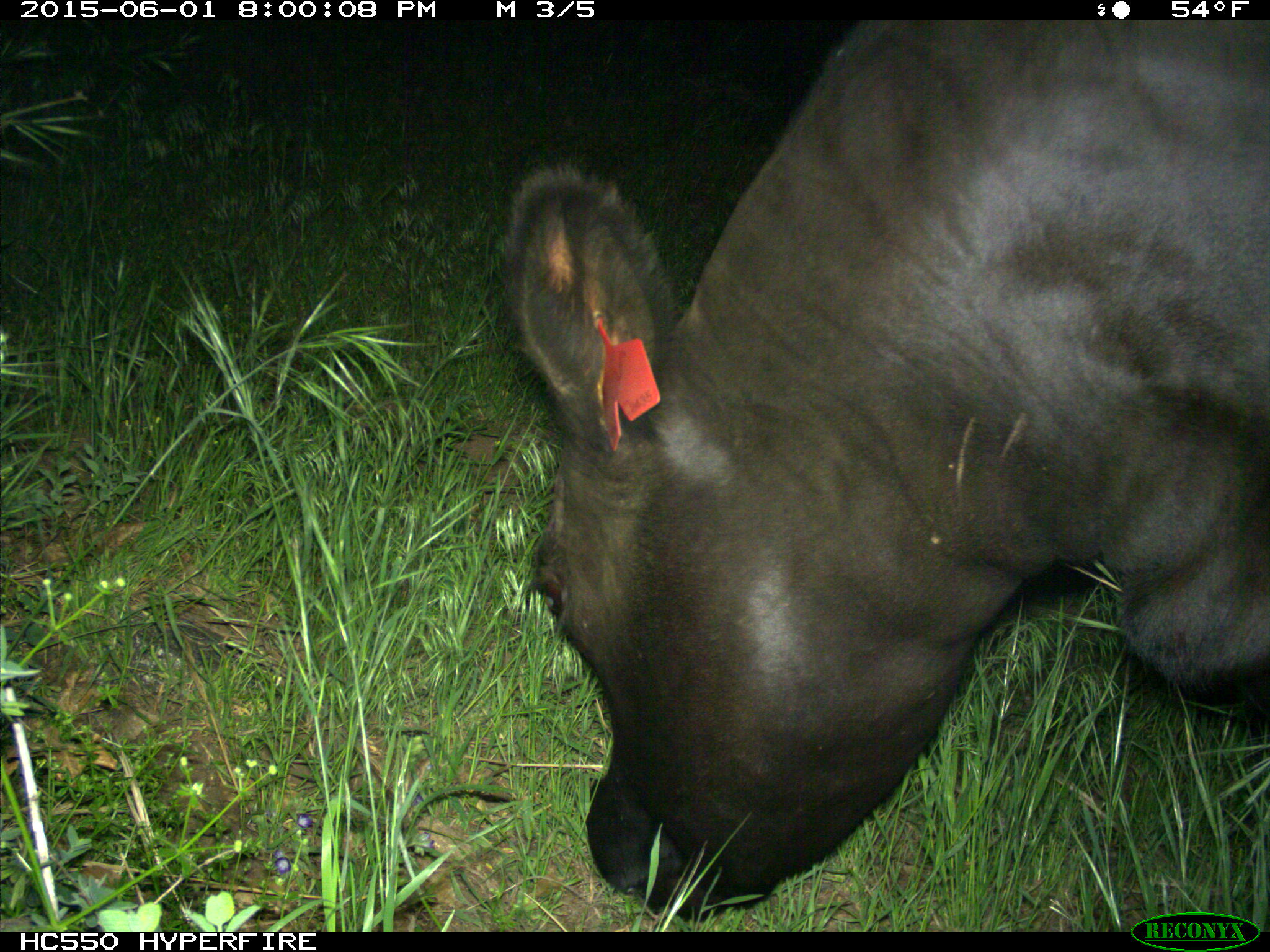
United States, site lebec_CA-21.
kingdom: Animalia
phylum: Chordata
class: Mammalia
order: Artiodactyla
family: Bovidae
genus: Bos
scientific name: Bos taurus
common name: domestic cow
Bos taurus (domestic cow).